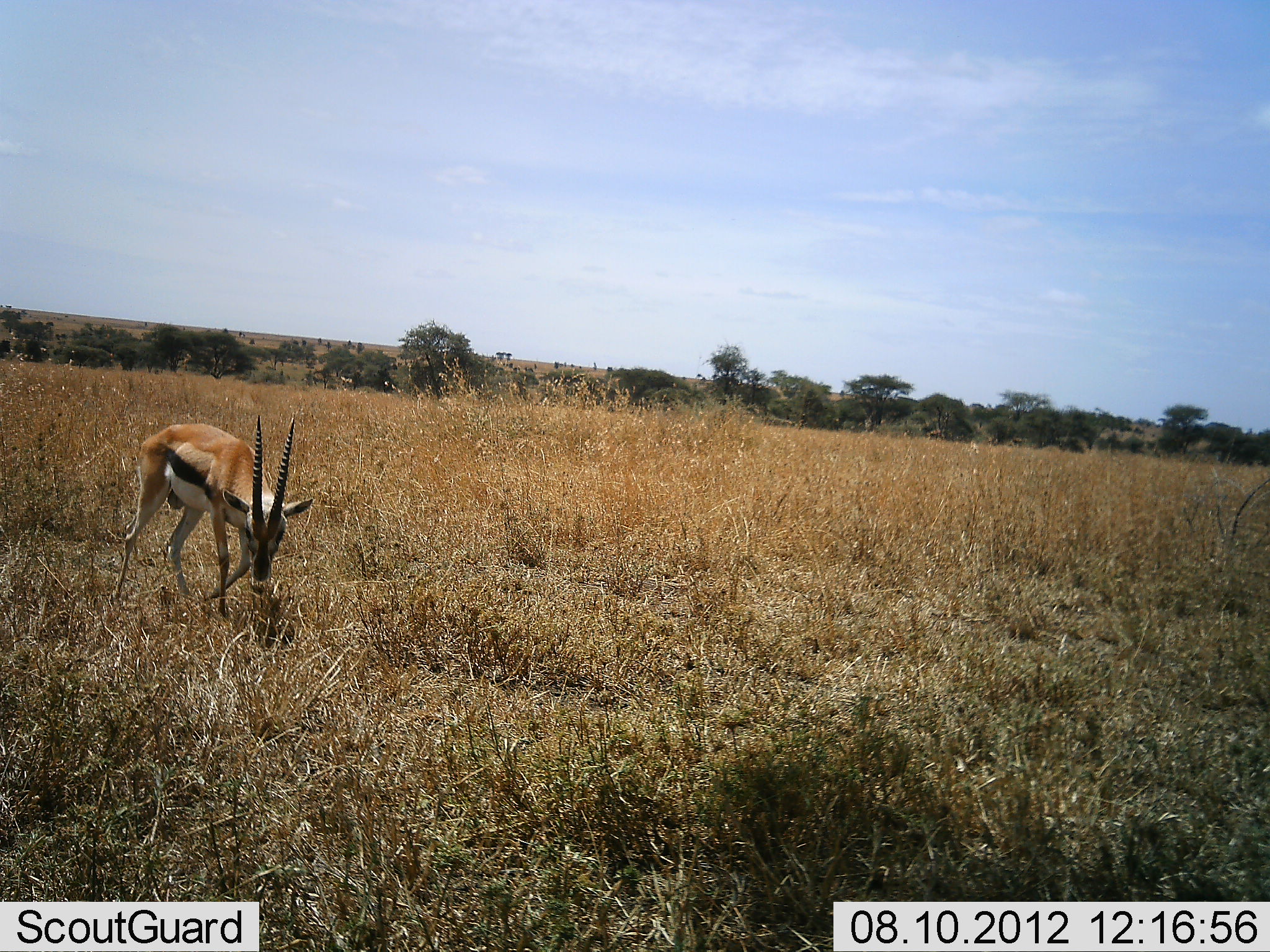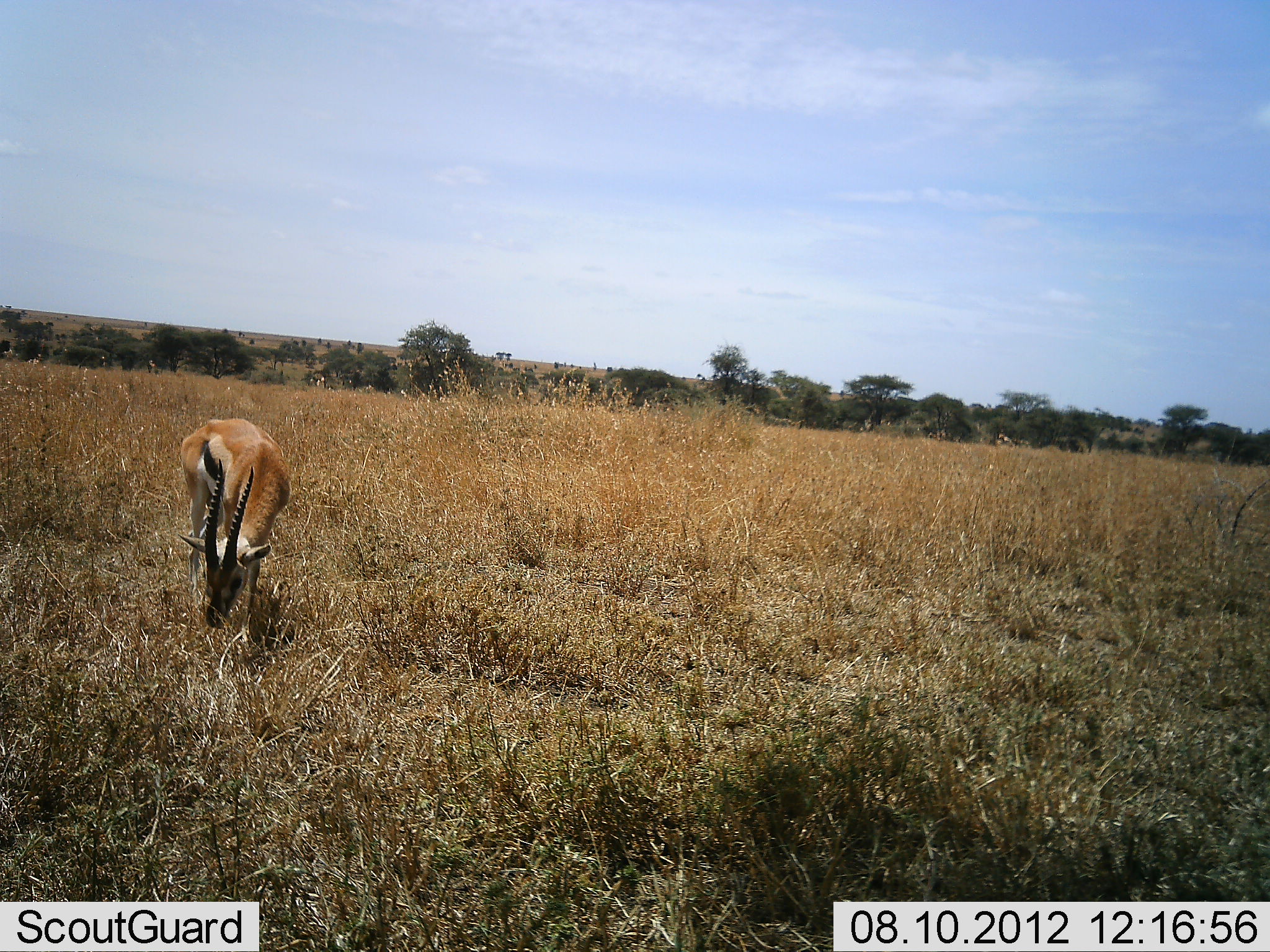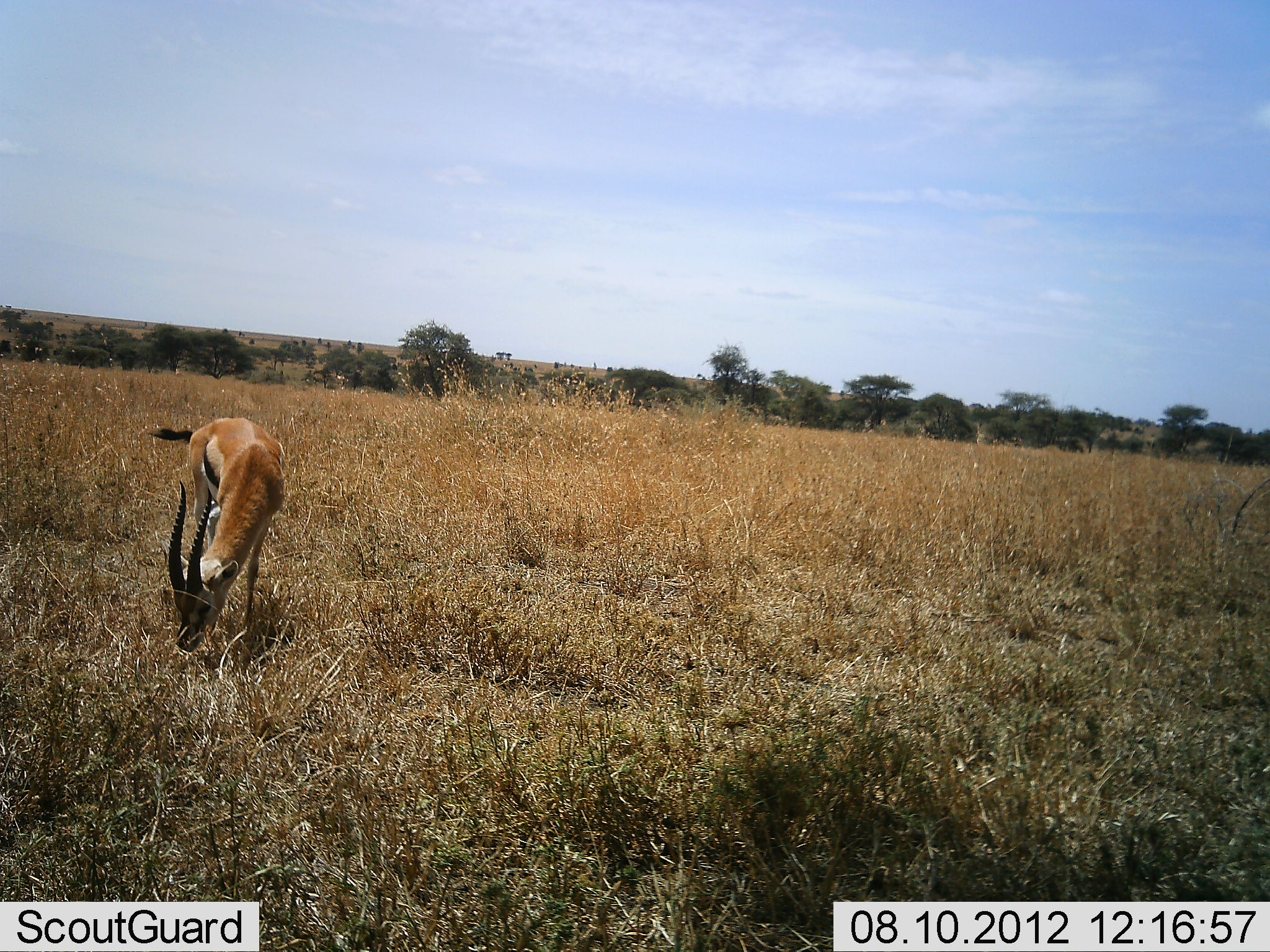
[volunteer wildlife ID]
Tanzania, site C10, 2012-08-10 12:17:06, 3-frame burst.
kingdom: Animalia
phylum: Chordata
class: Mammalia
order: Artiodactyla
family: Bovidae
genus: Eudorcas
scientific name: Eudorcas thomsonii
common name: thomson's gazelle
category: gazellethomsons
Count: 1.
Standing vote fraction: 10%.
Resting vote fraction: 0%.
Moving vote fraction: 20%.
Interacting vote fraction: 0%.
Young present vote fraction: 0%.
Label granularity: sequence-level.